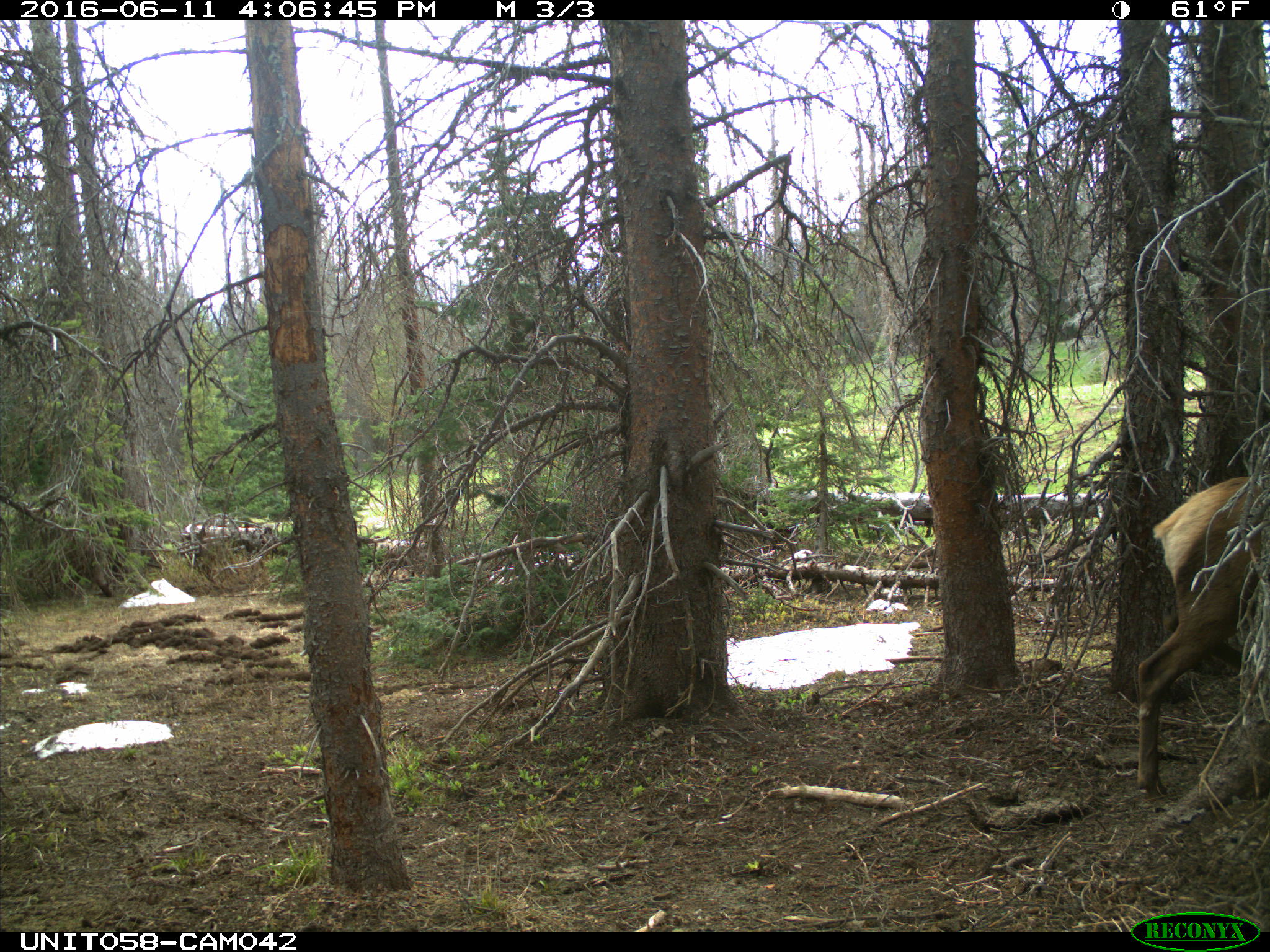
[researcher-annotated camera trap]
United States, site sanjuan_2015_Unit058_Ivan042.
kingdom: Animalia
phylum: Chordata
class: Mammalia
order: Artiodactyla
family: Cervidae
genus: Cervus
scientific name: Cervus elaphus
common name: red deer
Cervus elaphus (red deer).